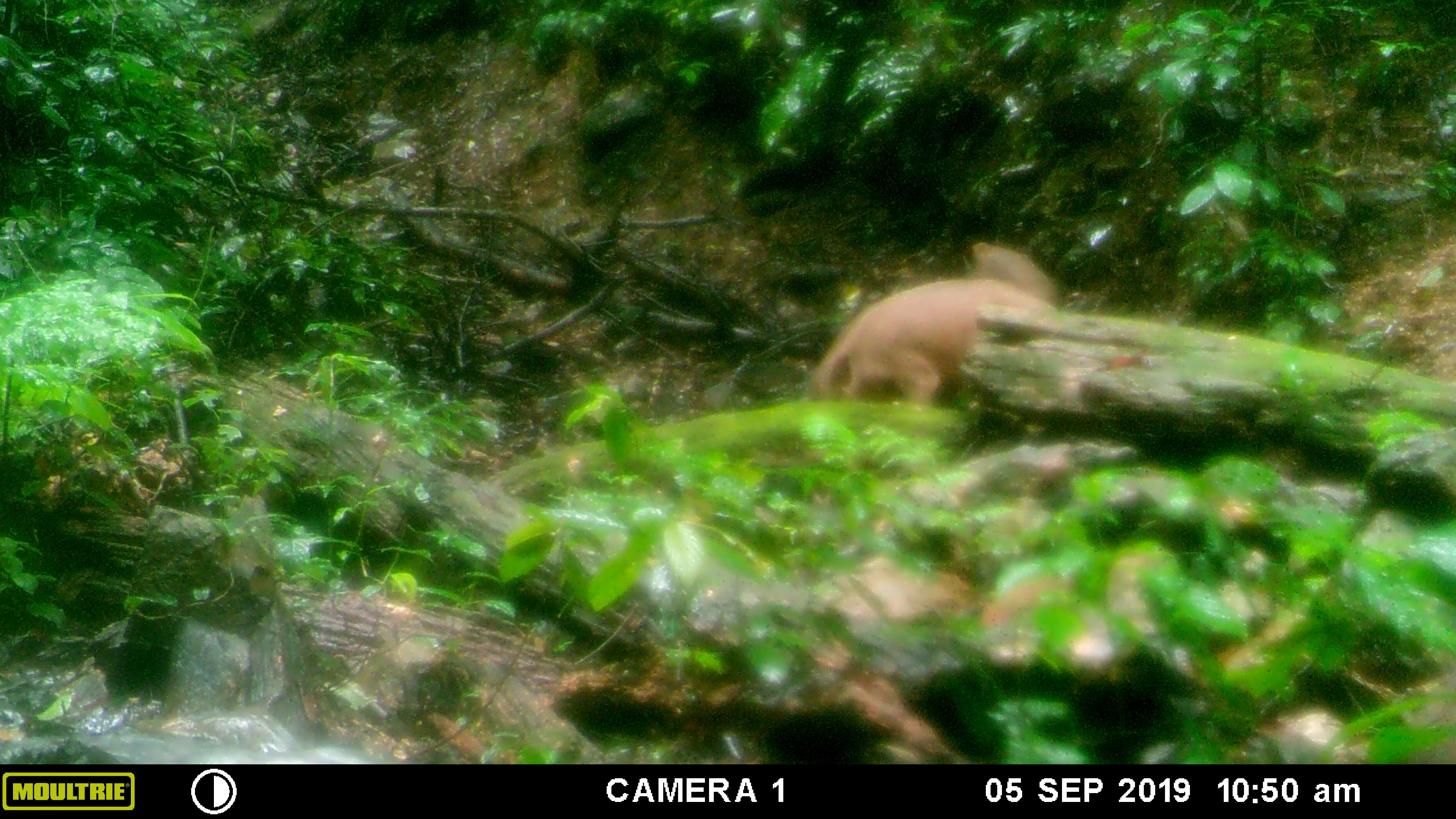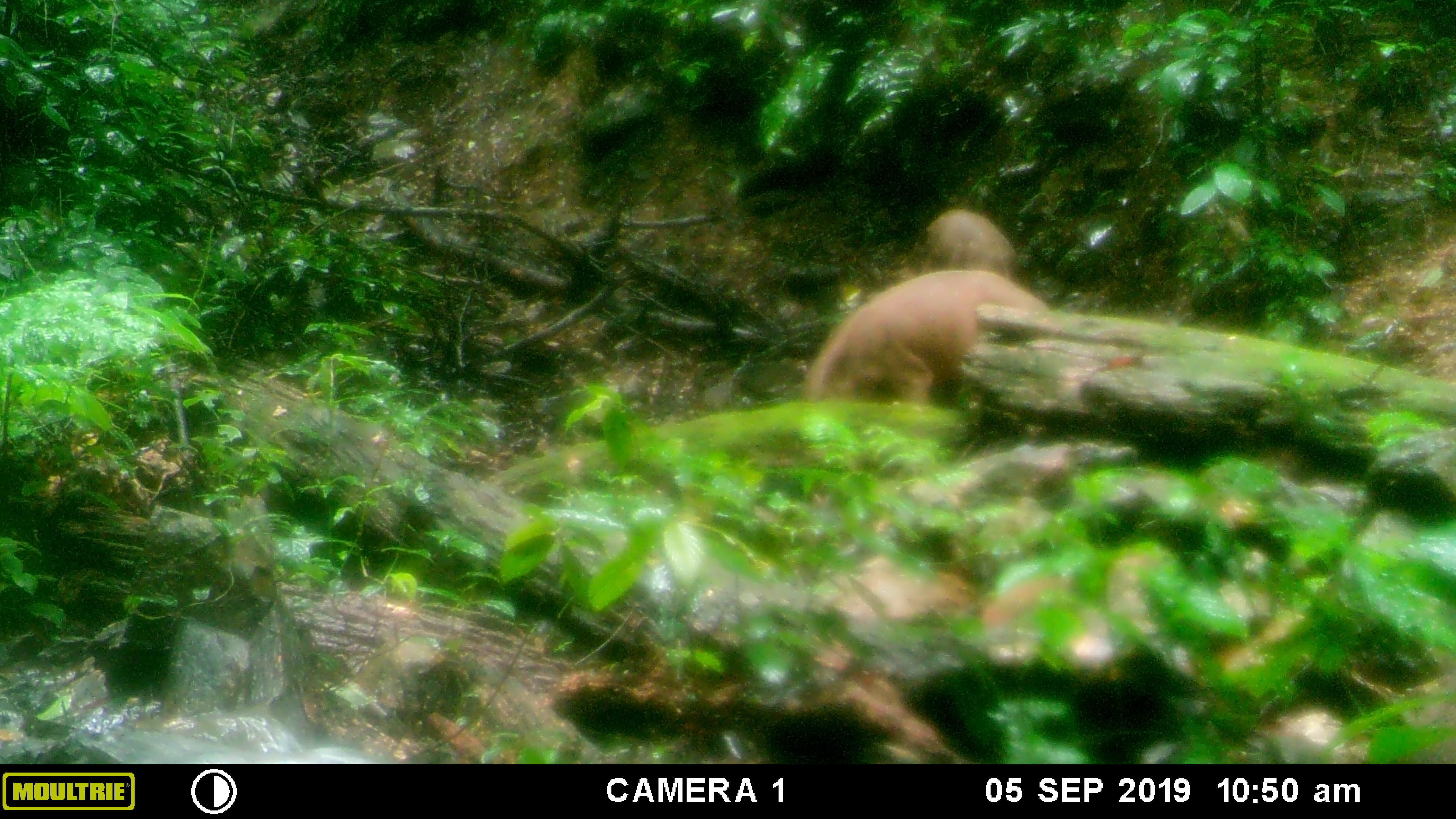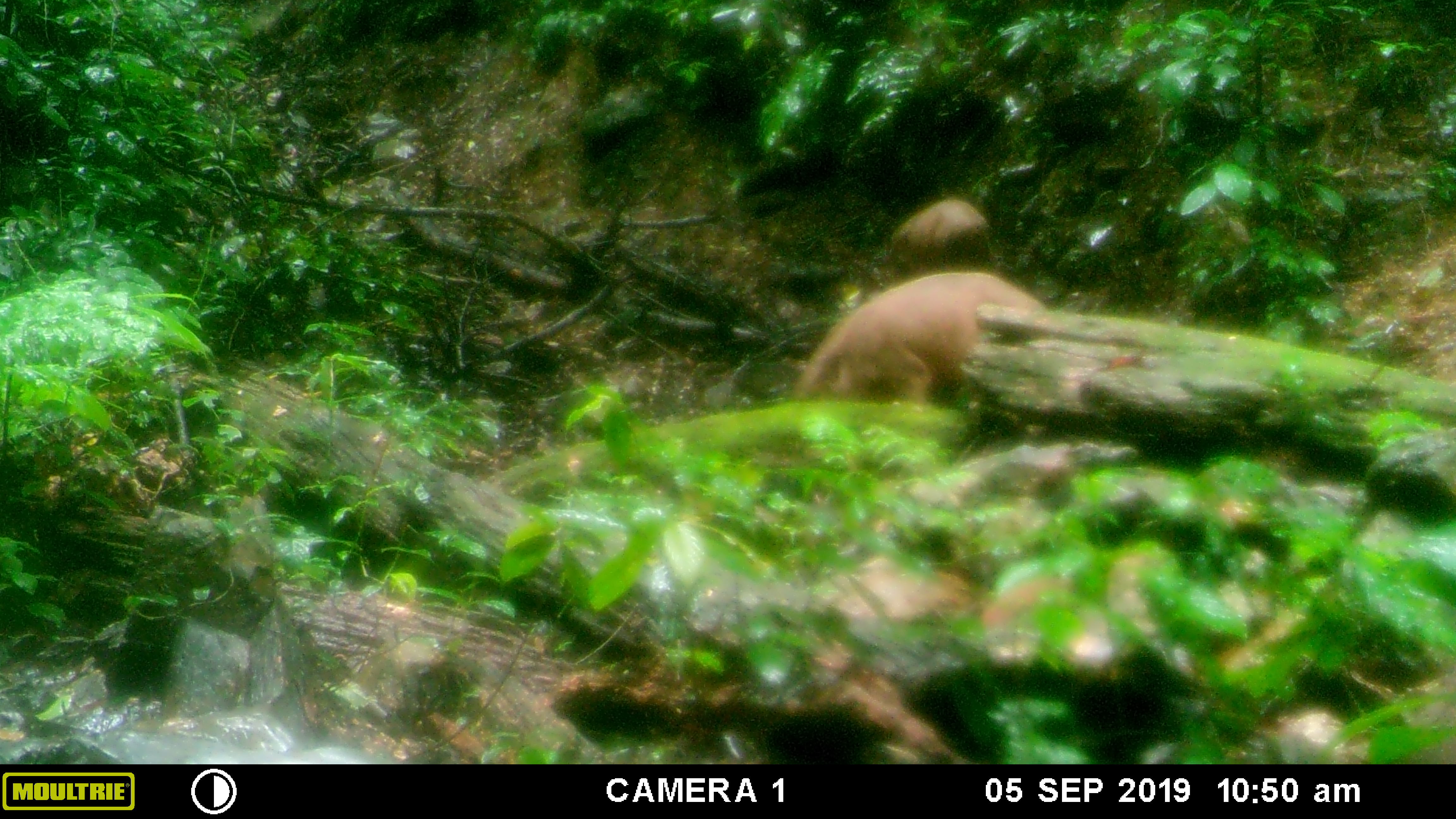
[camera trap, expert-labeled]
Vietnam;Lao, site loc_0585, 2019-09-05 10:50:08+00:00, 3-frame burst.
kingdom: Animalia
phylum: Chordata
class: Mammalia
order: Artiodactyla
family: Suidae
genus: Sus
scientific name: Sus scrofa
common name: eurasian wild pig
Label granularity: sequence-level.